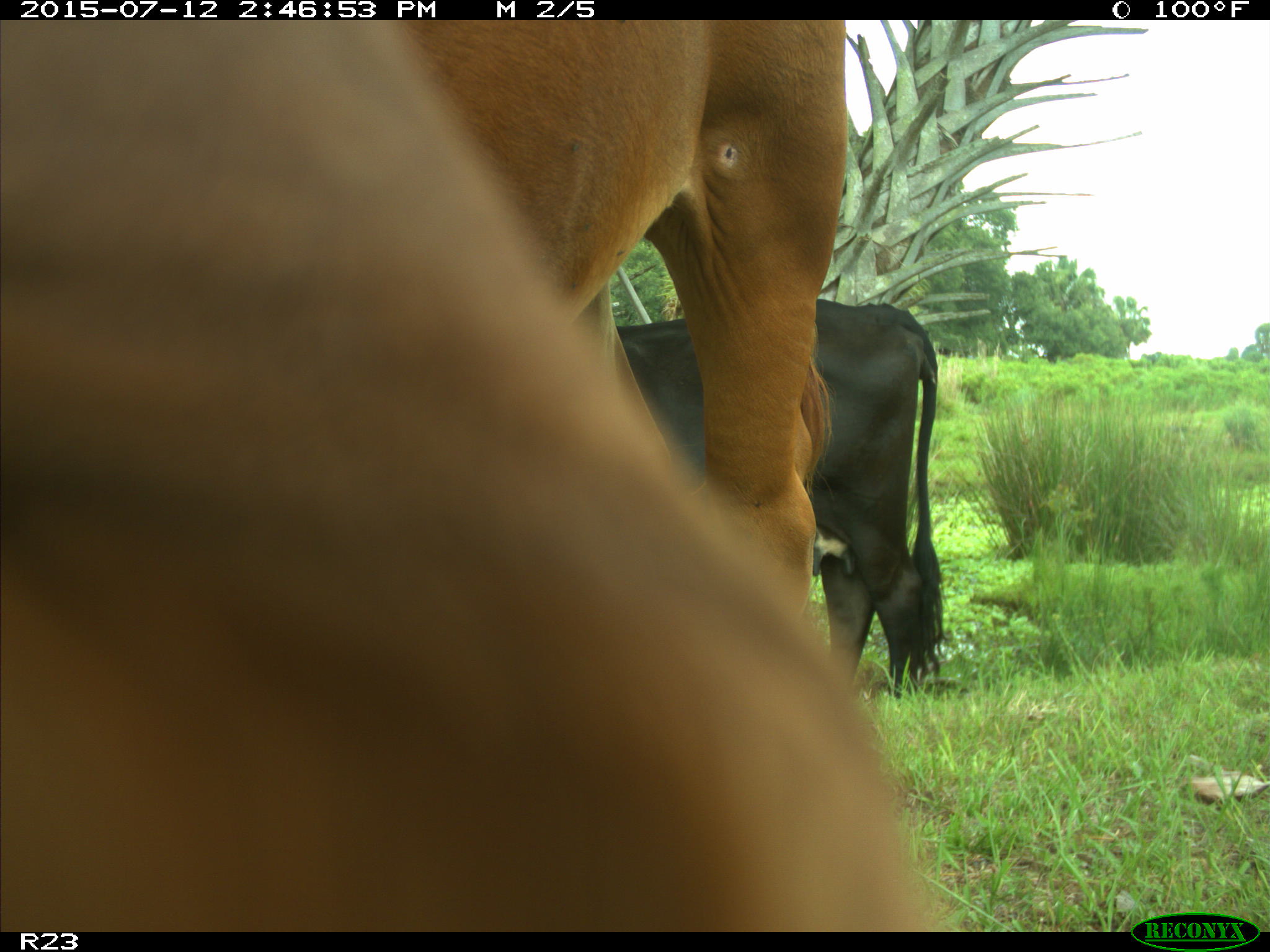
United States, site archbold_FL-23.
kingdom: Animalia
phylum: Chordata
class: Mammalia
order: Artiodactyla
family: Bovidae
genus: Bos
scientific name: Bos taurus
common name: domestic cow